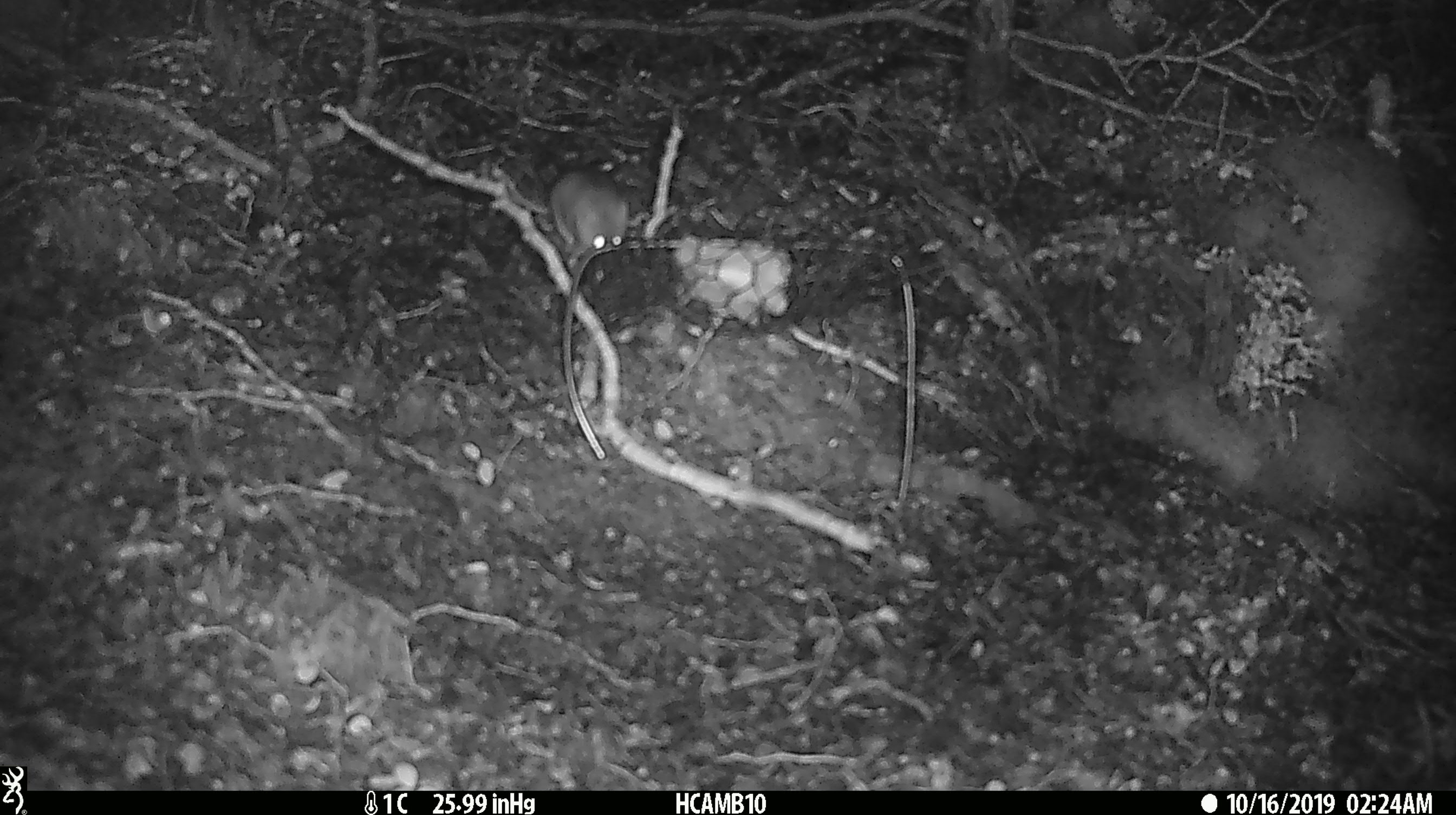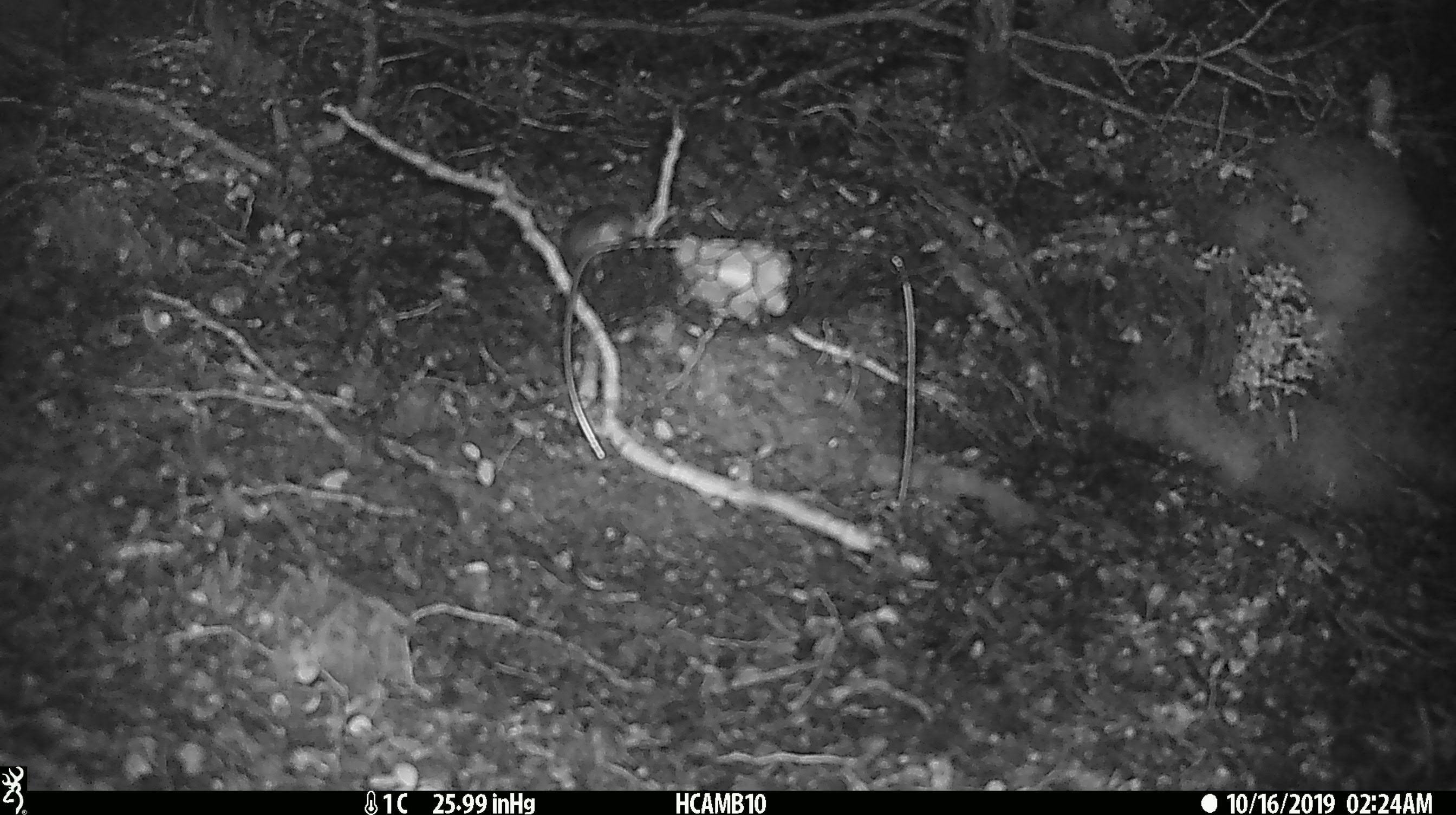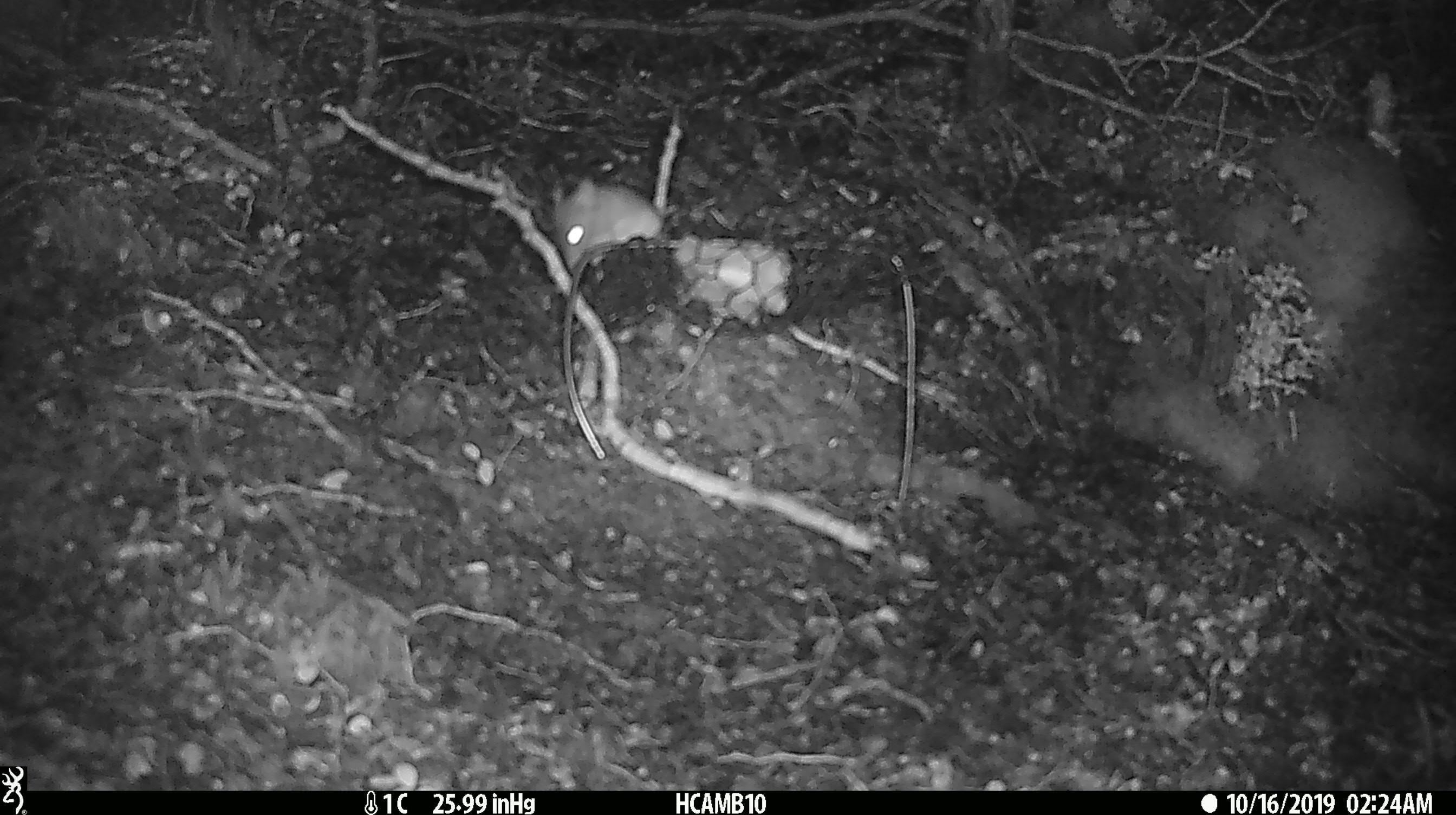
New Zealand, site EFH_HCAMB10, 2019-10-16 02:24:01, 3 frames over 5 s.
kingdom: Animalia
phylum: Chordata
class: Mammalia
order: Rodentia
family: Muridae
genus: Mus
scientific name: Mus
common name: mouse